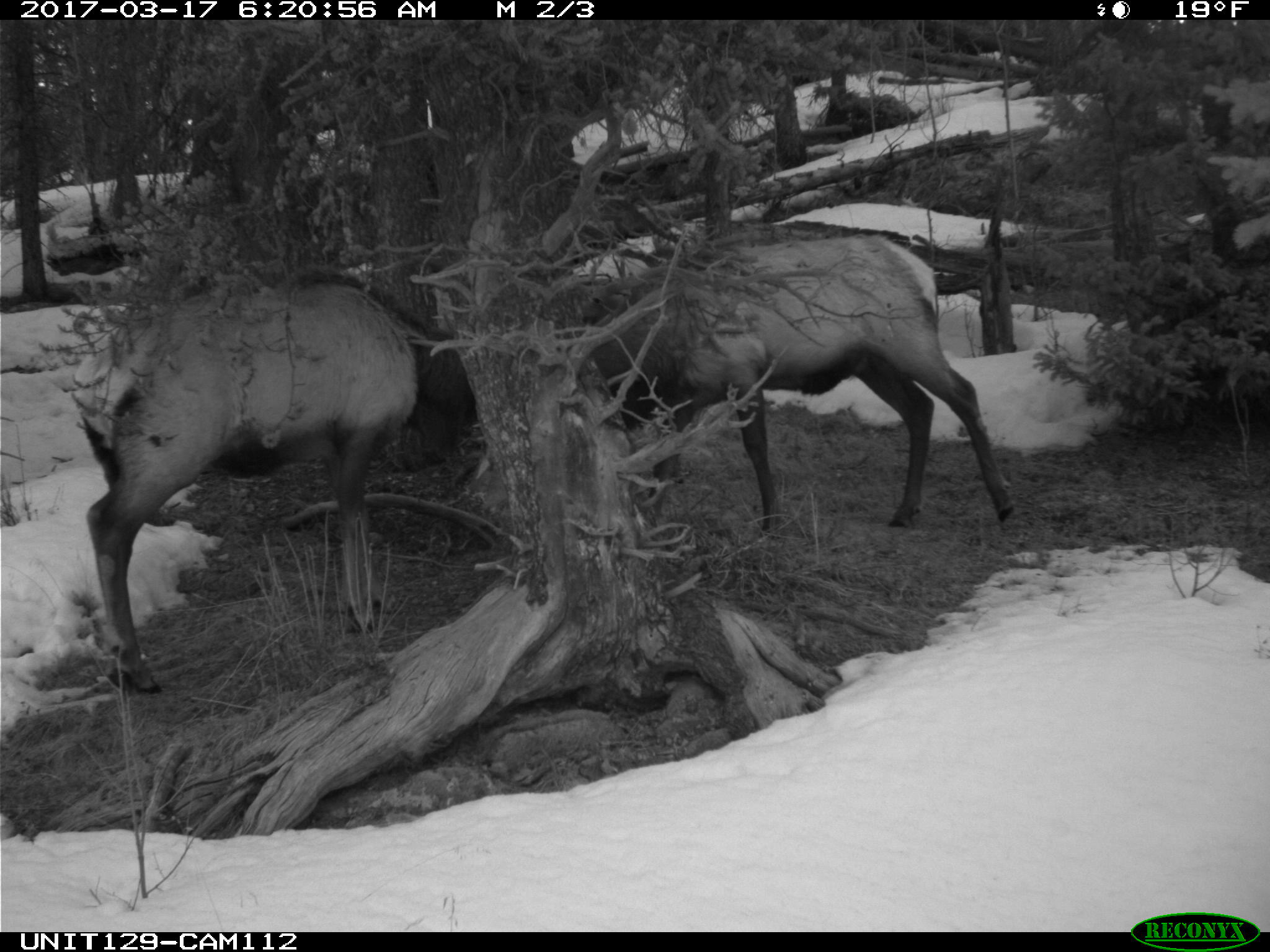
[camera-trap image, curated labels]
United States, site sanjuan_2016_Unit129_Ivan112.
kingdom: Animalia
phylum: Chordata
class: Mammalia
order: Artiodactyla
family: Cervidae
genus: Cervus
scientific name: Cervus elaphus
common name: red deer